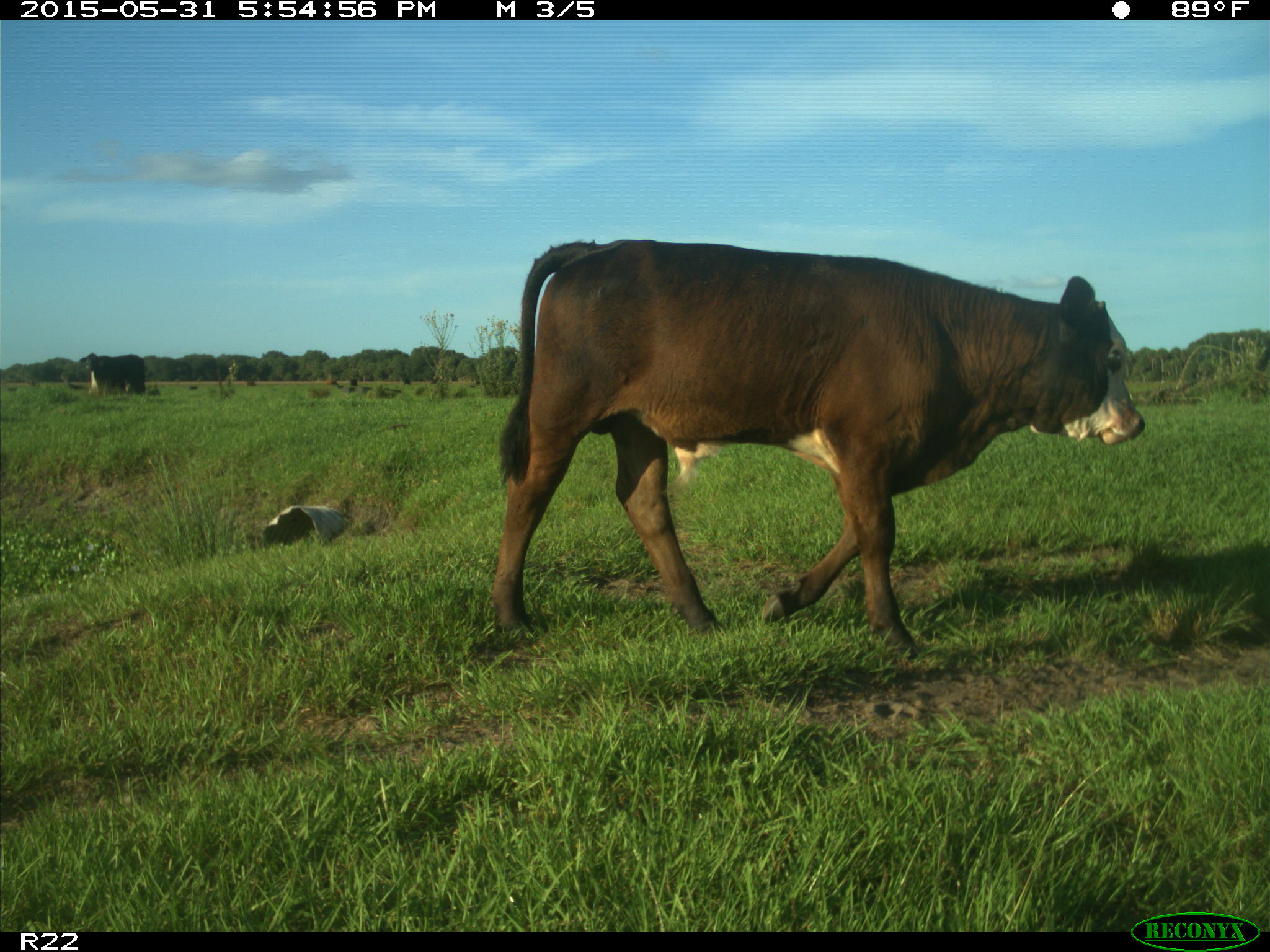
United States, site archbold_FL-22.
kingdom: Animalia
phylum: Chordata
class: Mammalia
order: Artiodactyla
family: Bovidae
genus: Bos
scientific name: Bos taurus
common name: domestic cow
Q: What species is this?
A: Bos taurus (domestic cow).